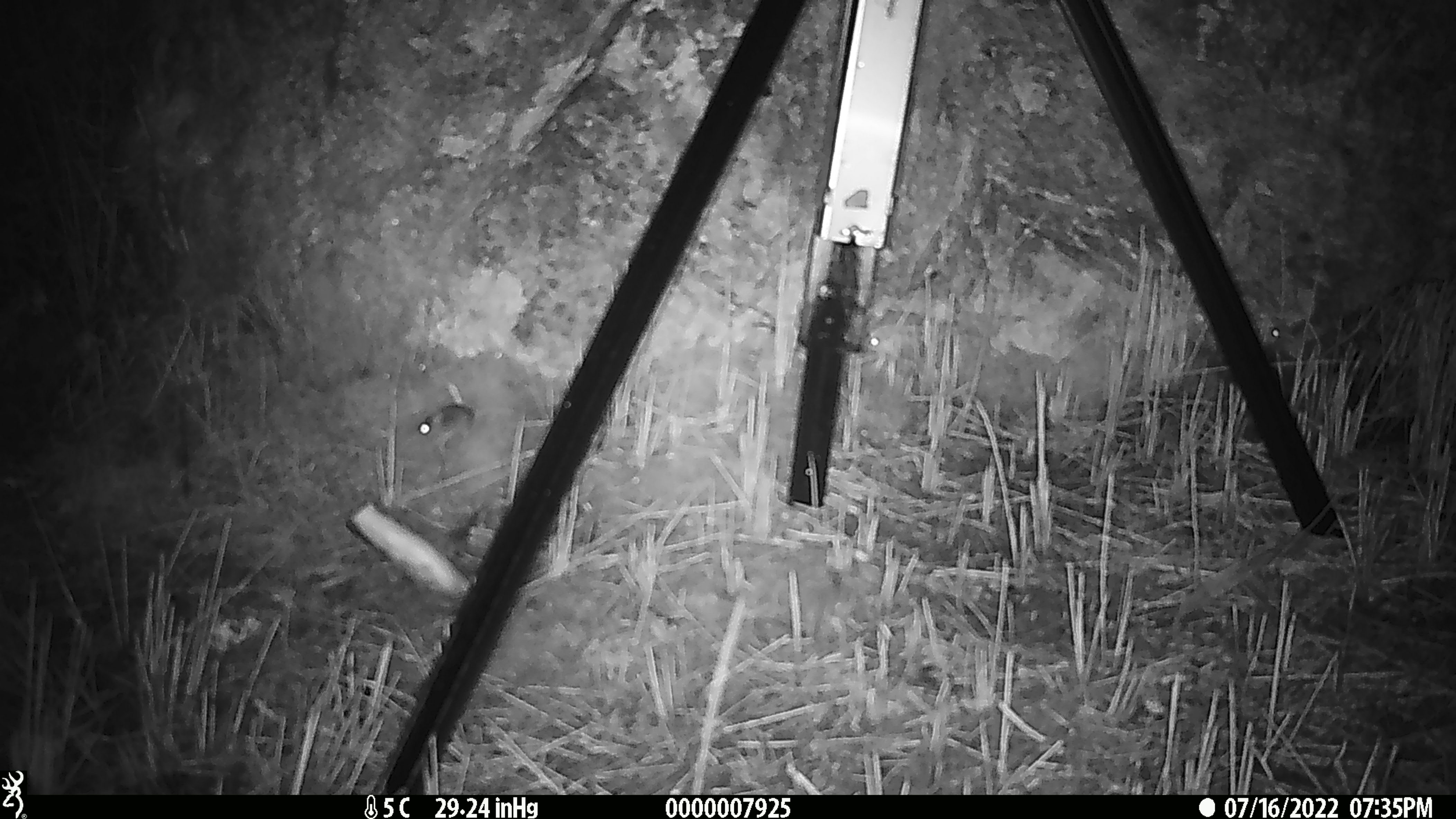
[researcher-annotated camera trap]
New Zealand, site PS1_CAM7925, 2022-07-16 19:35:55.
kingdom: Animalia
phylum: Chordata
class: Mammalia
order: Rodentia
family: Muridae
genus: Mus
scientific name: Mus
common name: mouse